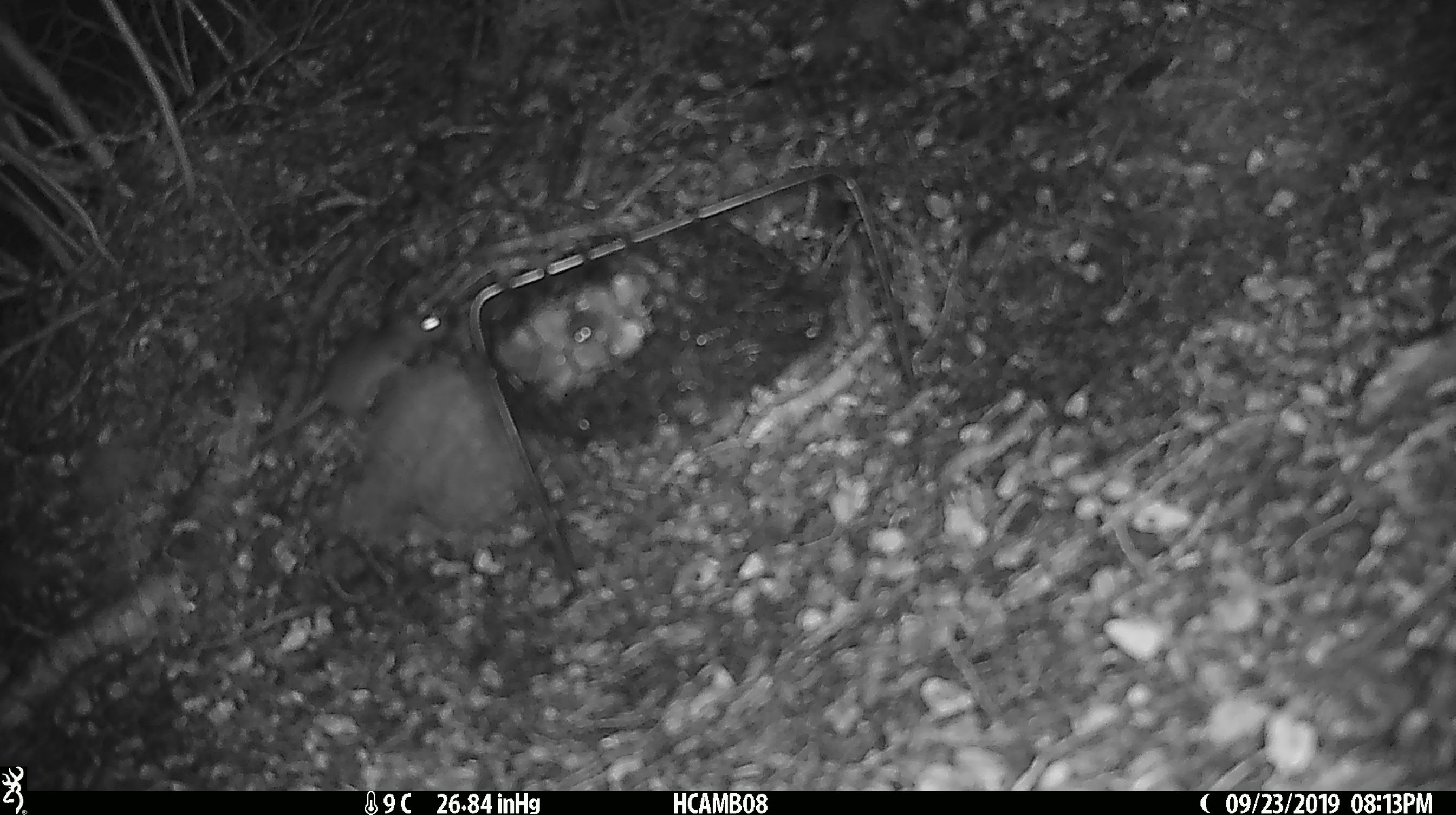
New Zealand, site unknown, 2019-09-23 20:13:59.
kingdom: Animalia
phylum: Chordata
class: Mammalia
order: Rodentia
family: Muridae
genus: Mus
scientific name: Mus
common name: mouse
Mouse (Mus).